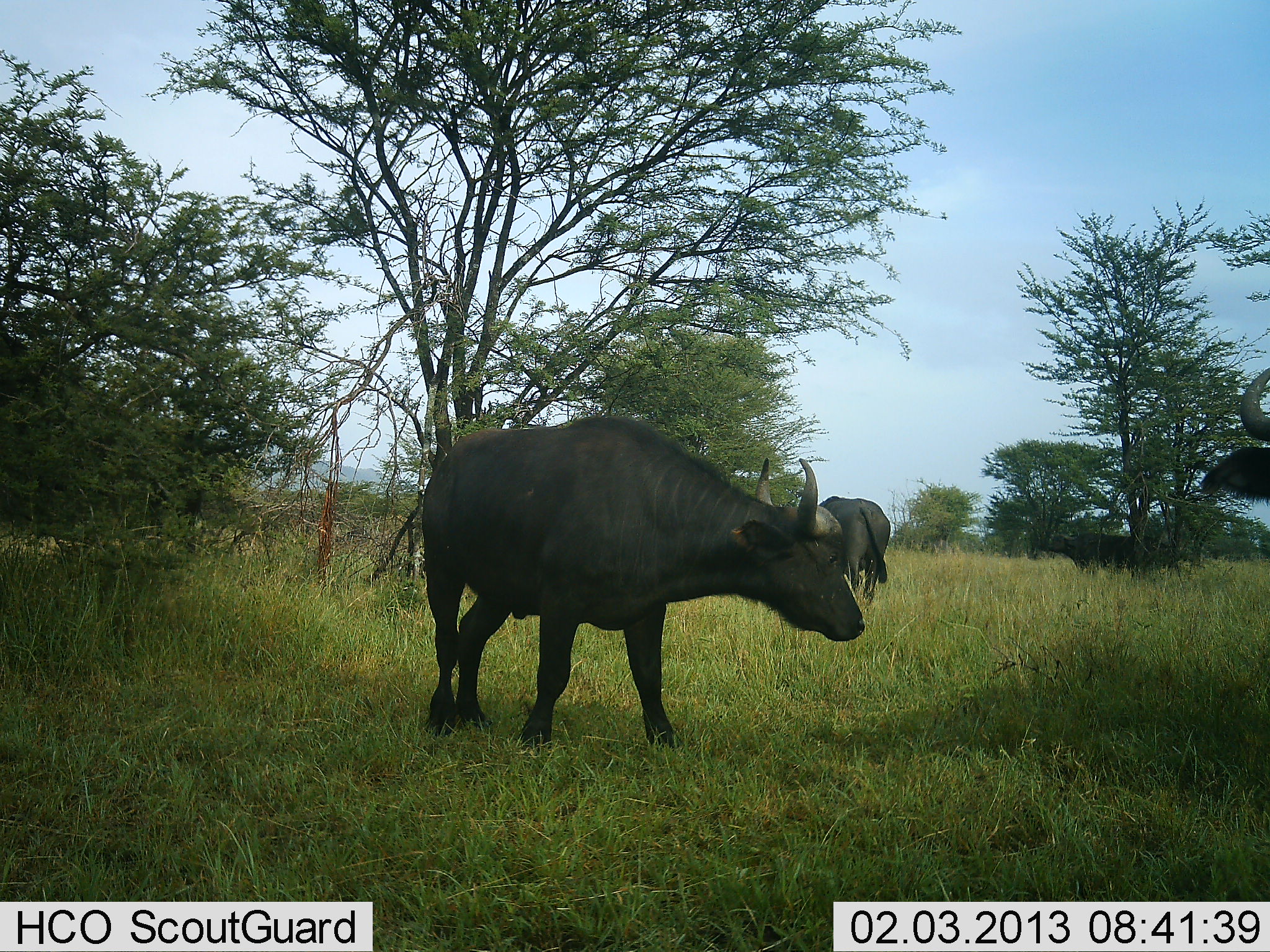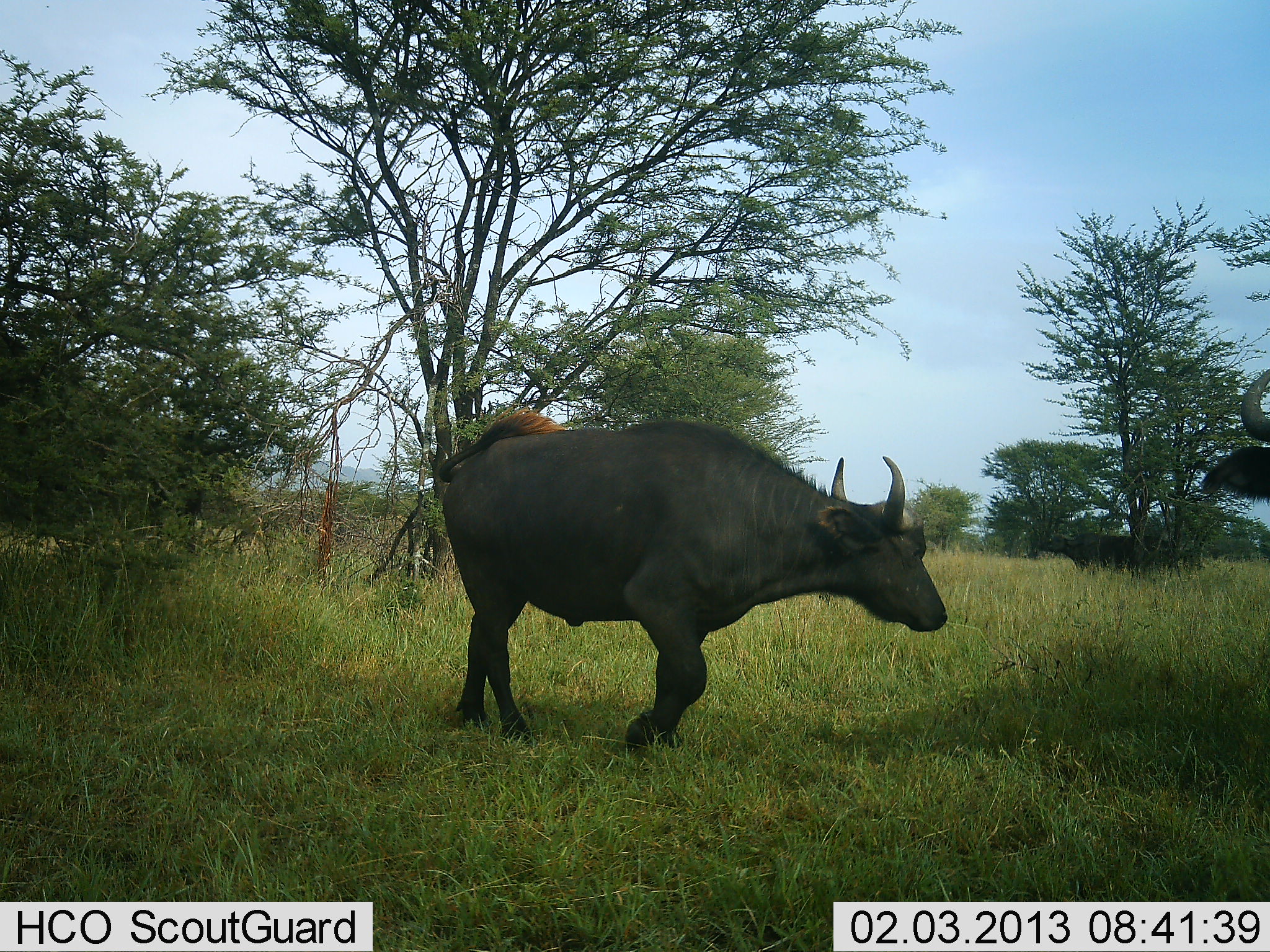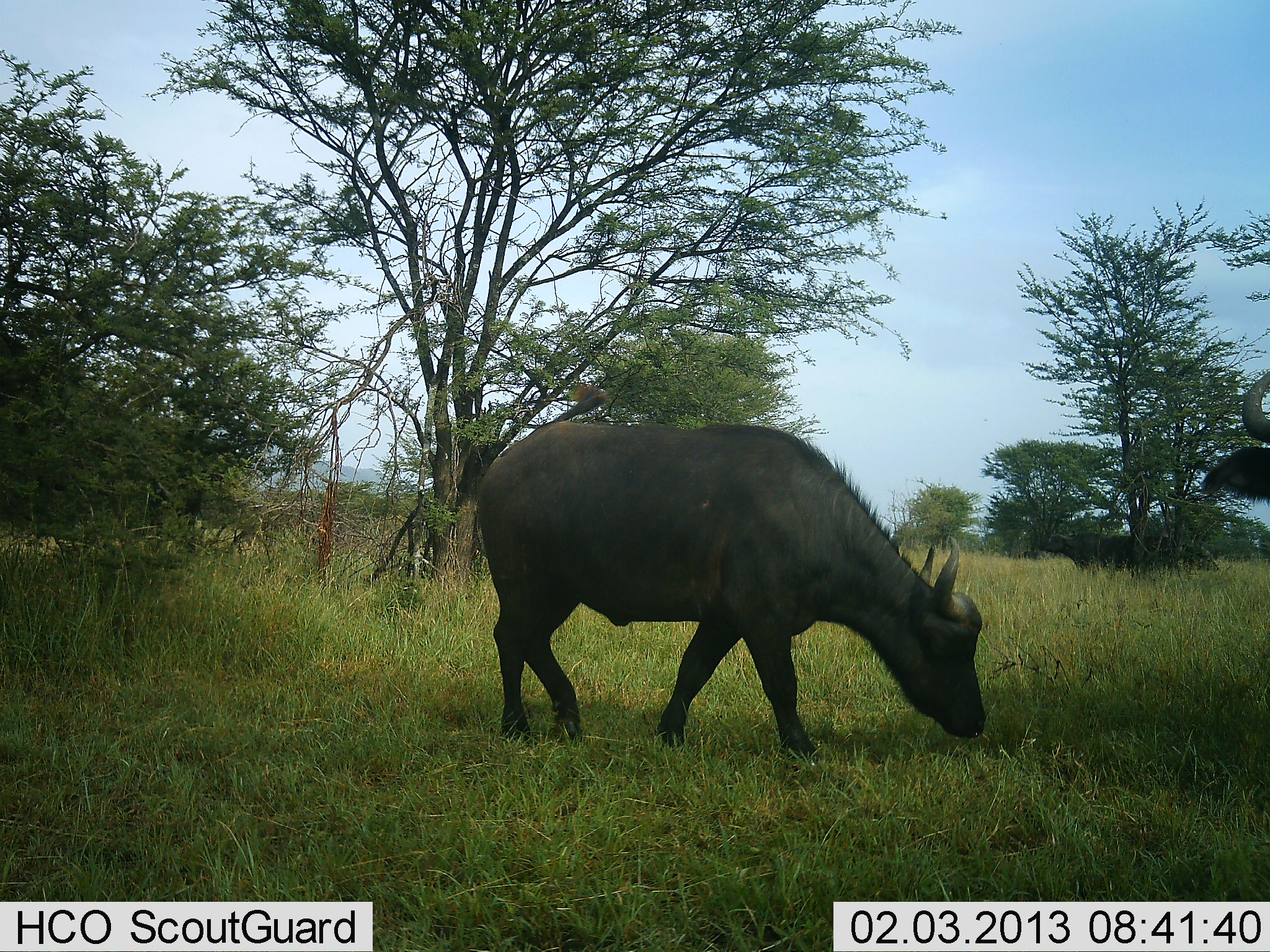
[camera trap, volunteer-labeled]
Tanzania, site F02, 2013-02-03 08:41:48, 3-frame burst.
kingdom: Animalia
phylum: Chordata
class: Mammalia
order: Artiodactyla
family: Bovidae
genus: Syncerus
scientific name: Syncerus caffer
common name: cape buffalo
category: buffalo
Buffalo (cape buffalo) (Syncerus caffer), count 3. Behavior (volunteer vote fractions): standing 67%, resting 3%, moving 89%, interacting 0%. Young present (vote fraction): 0%. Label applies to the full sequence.